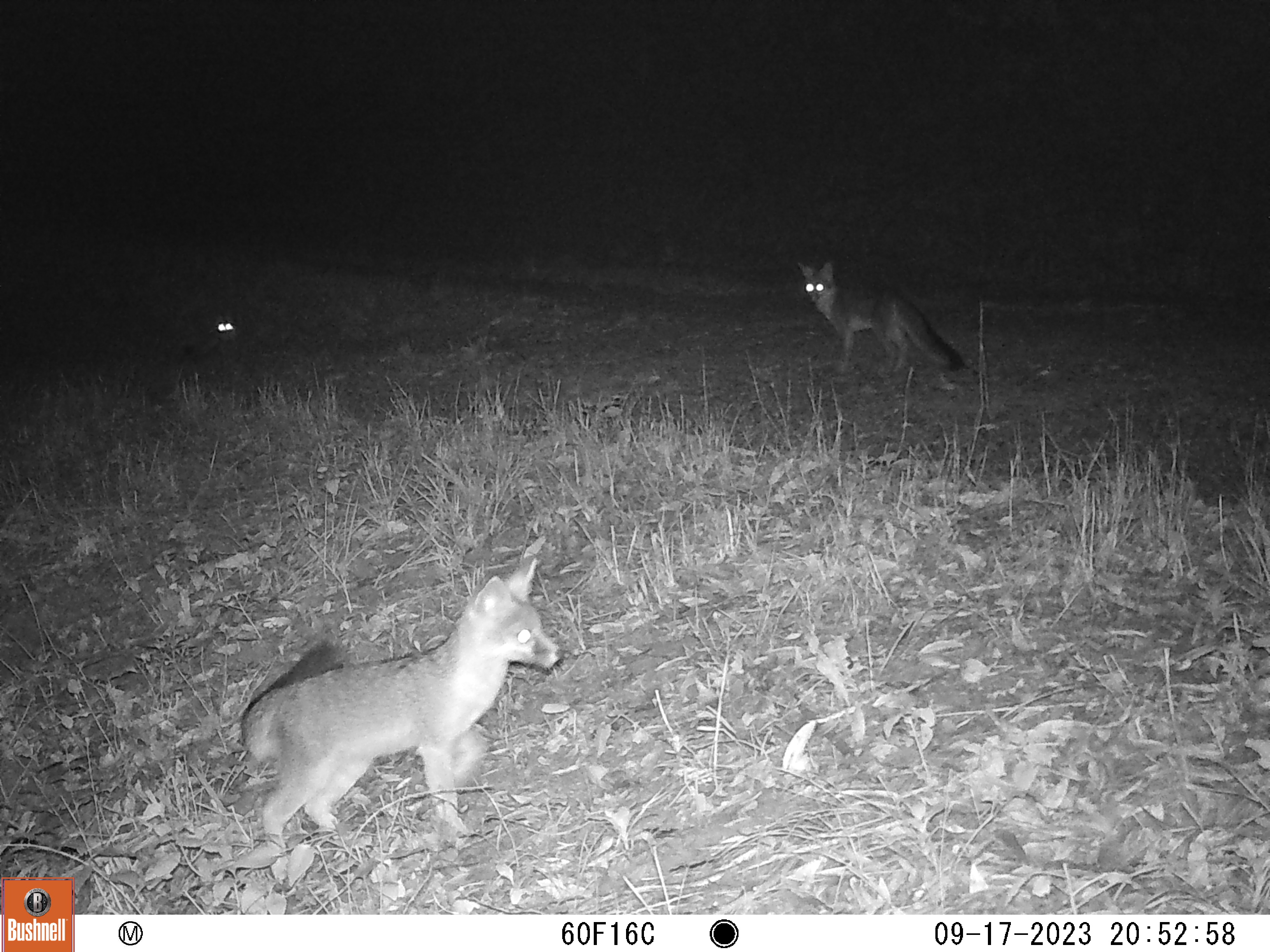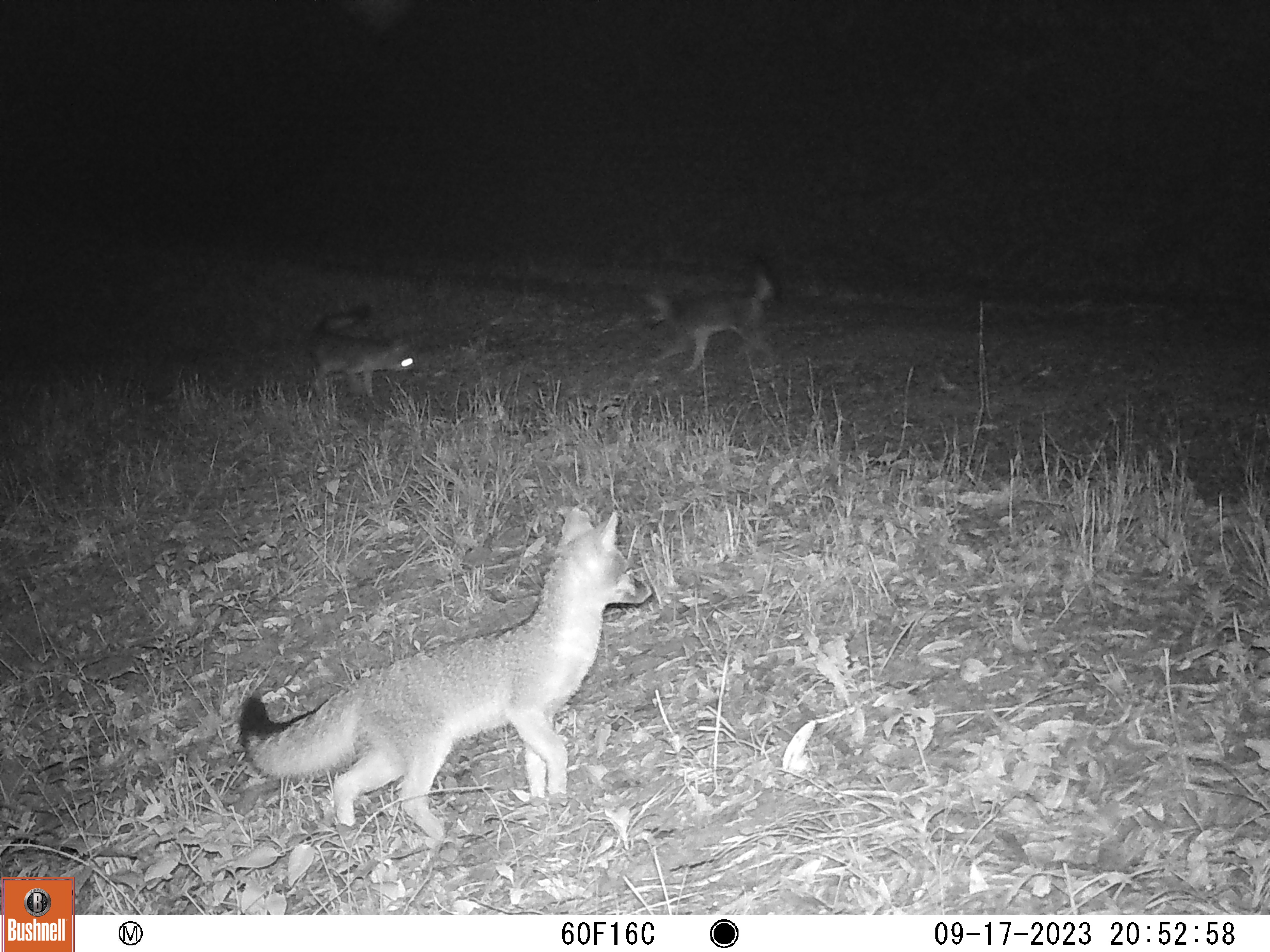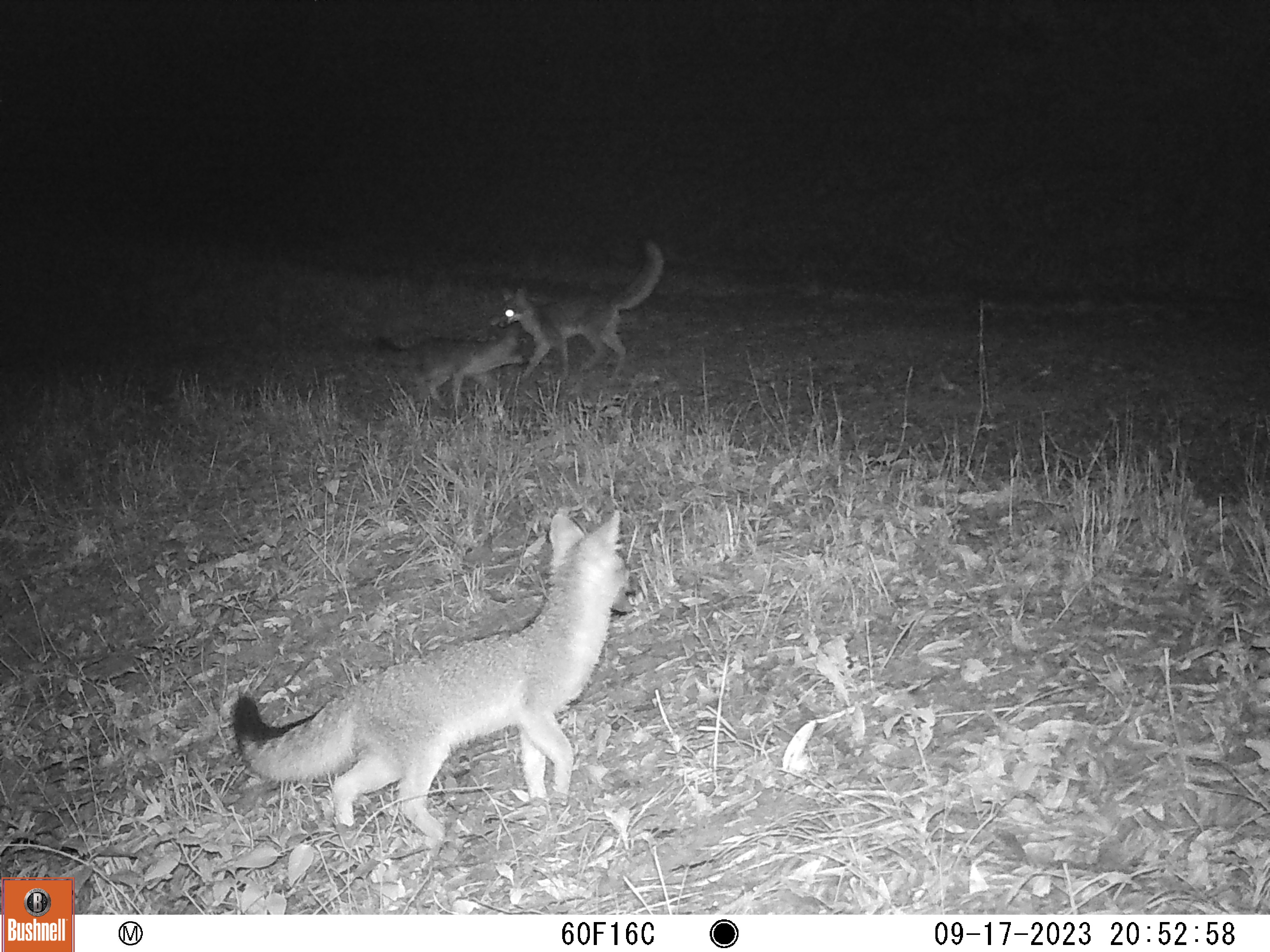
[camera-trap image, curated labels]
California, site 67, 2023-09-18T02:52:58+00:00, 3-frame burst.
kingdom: Animalia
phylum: Chordata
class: Mammalia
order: Carnivora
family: Canidae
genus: Urocyon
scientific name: Urocyon cinereoargenteus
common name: gray fox